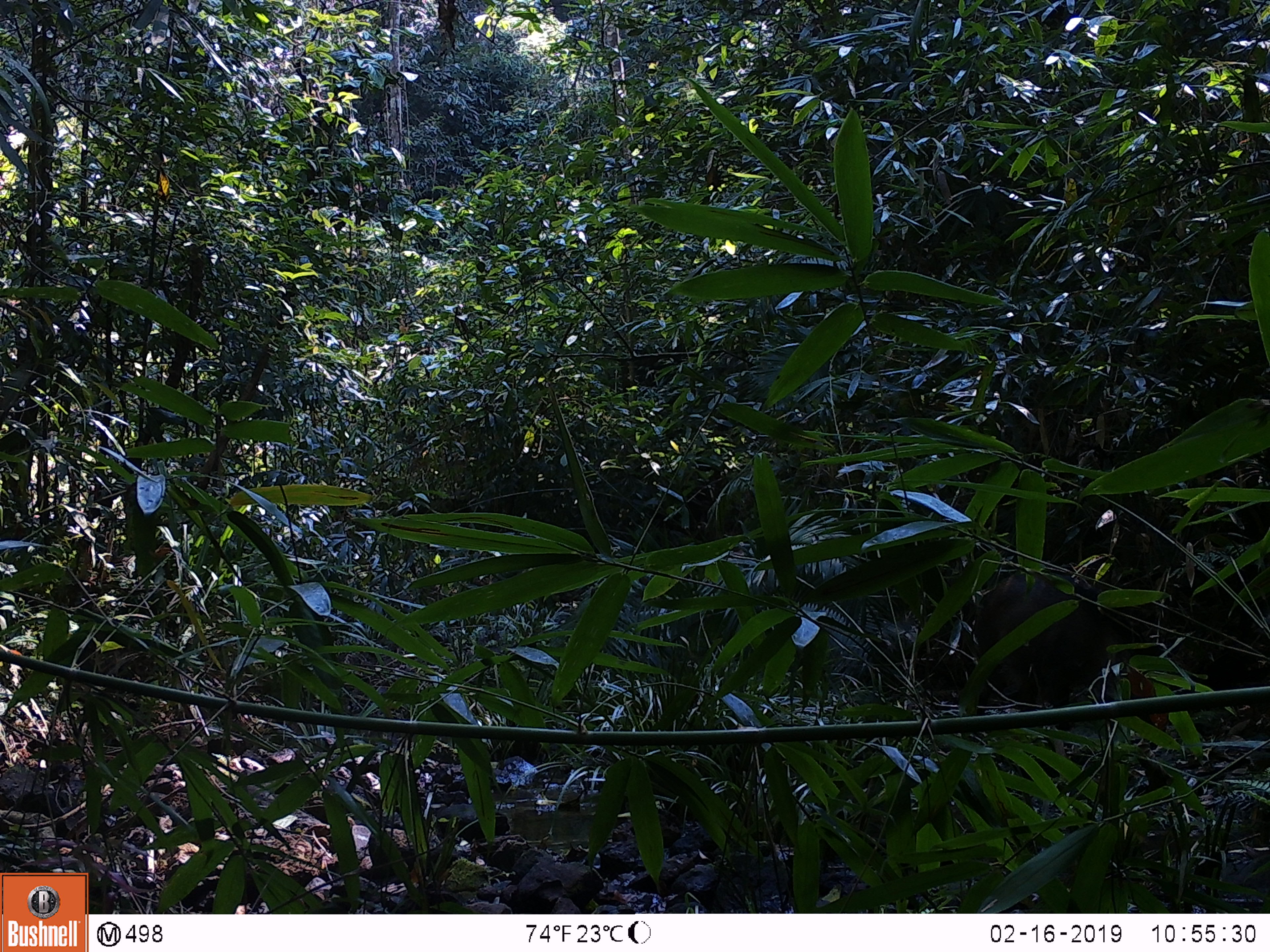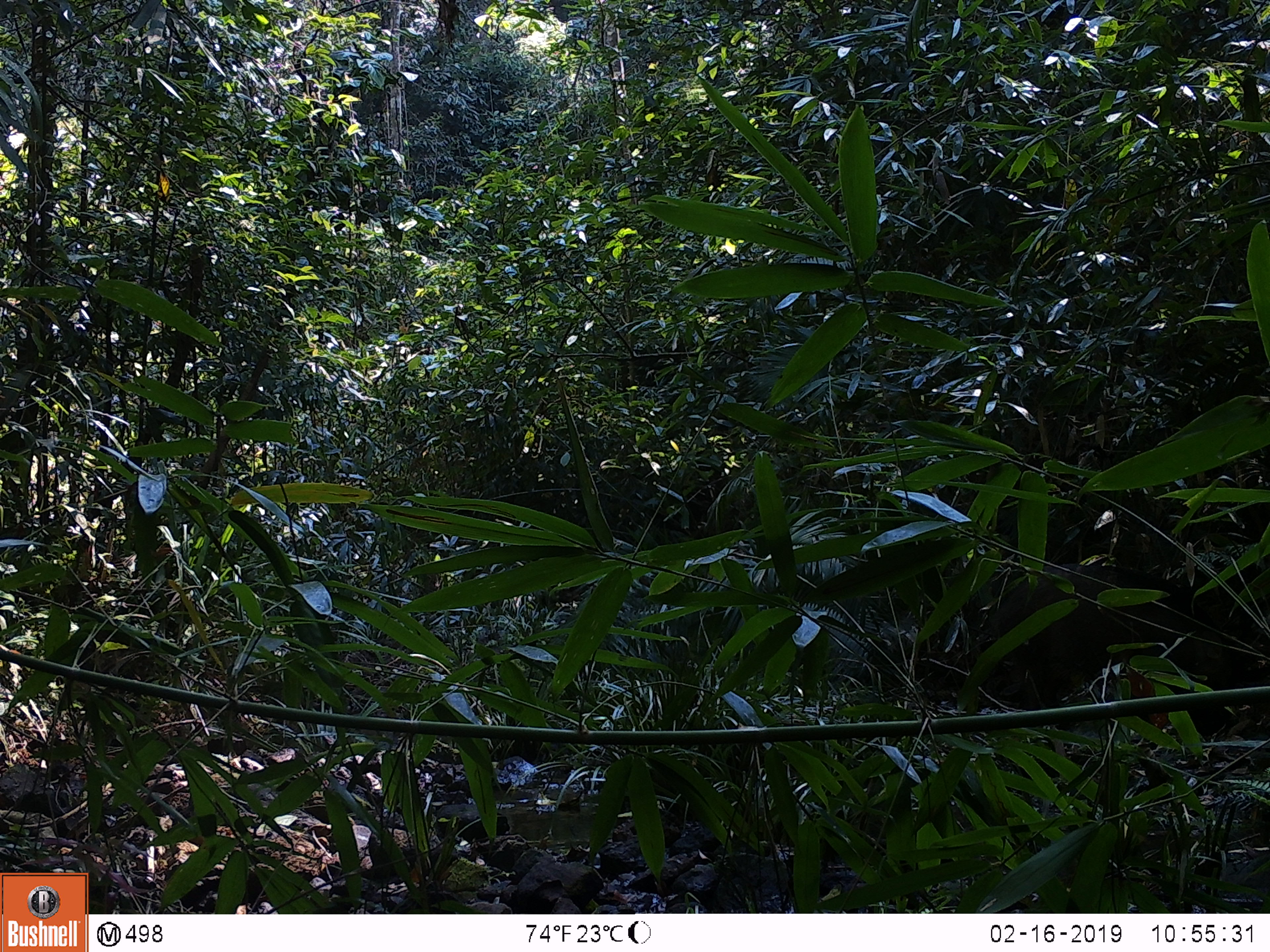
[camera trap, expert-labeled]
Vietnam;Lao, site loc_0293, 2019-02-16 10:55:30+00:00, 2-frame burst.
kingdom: Animalia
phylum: Chordata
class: Mammalia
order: Artiodactyla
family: Suidae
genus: Sus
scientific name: Sus scrofa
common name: eurasian wild pig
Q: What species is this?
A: Eurasian wild pig (Sus scrofa).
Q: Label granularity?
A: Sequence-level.